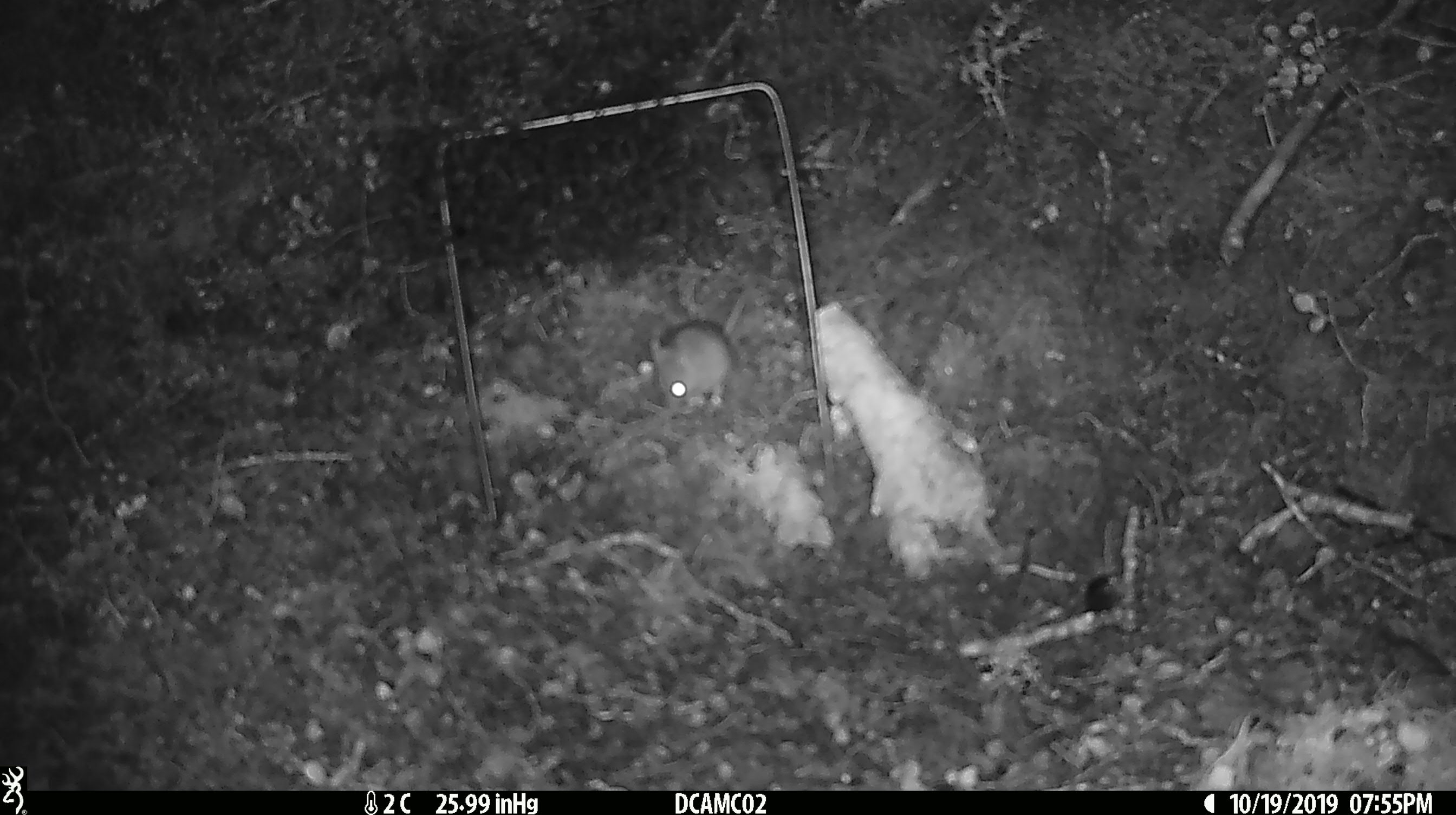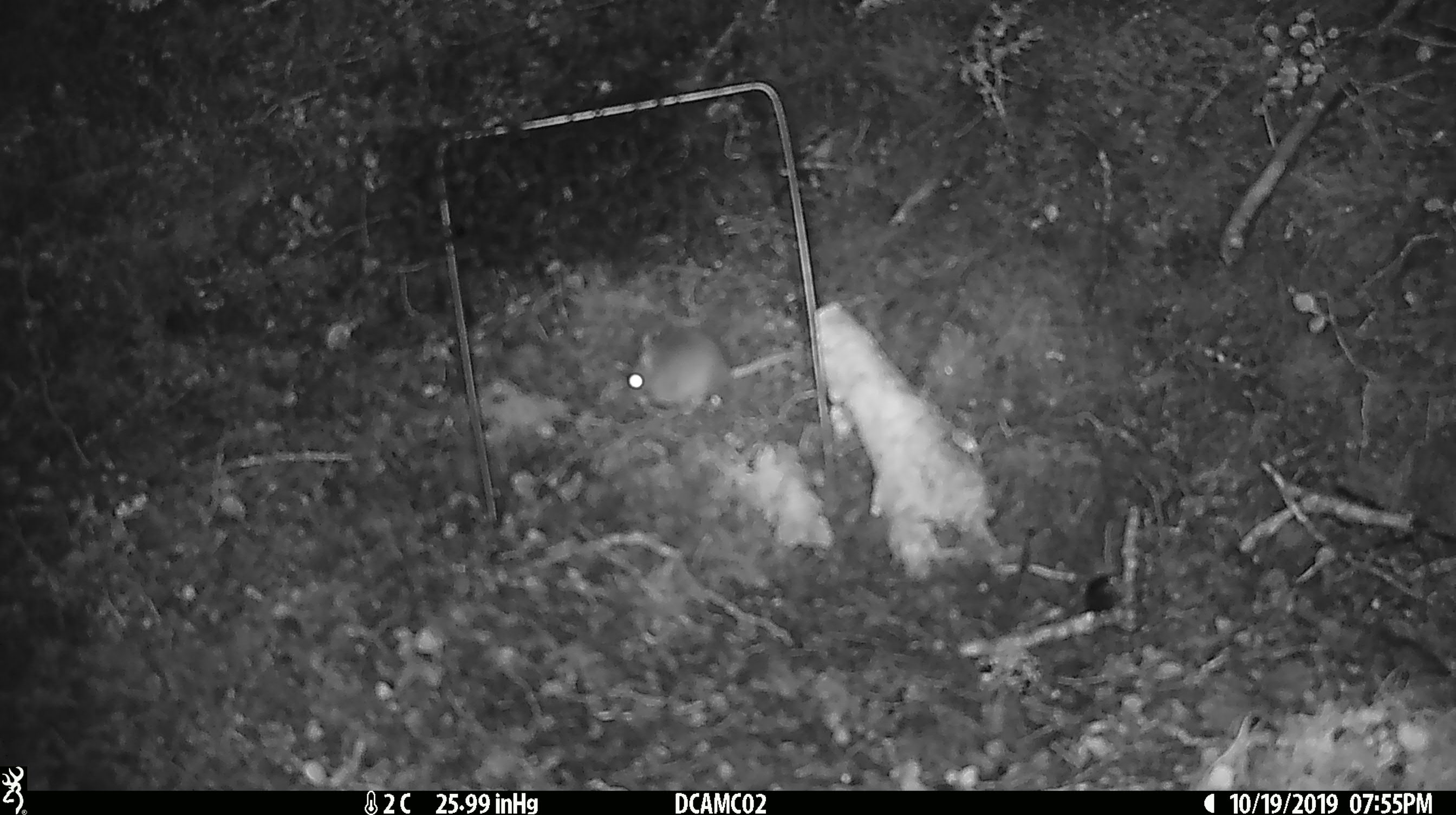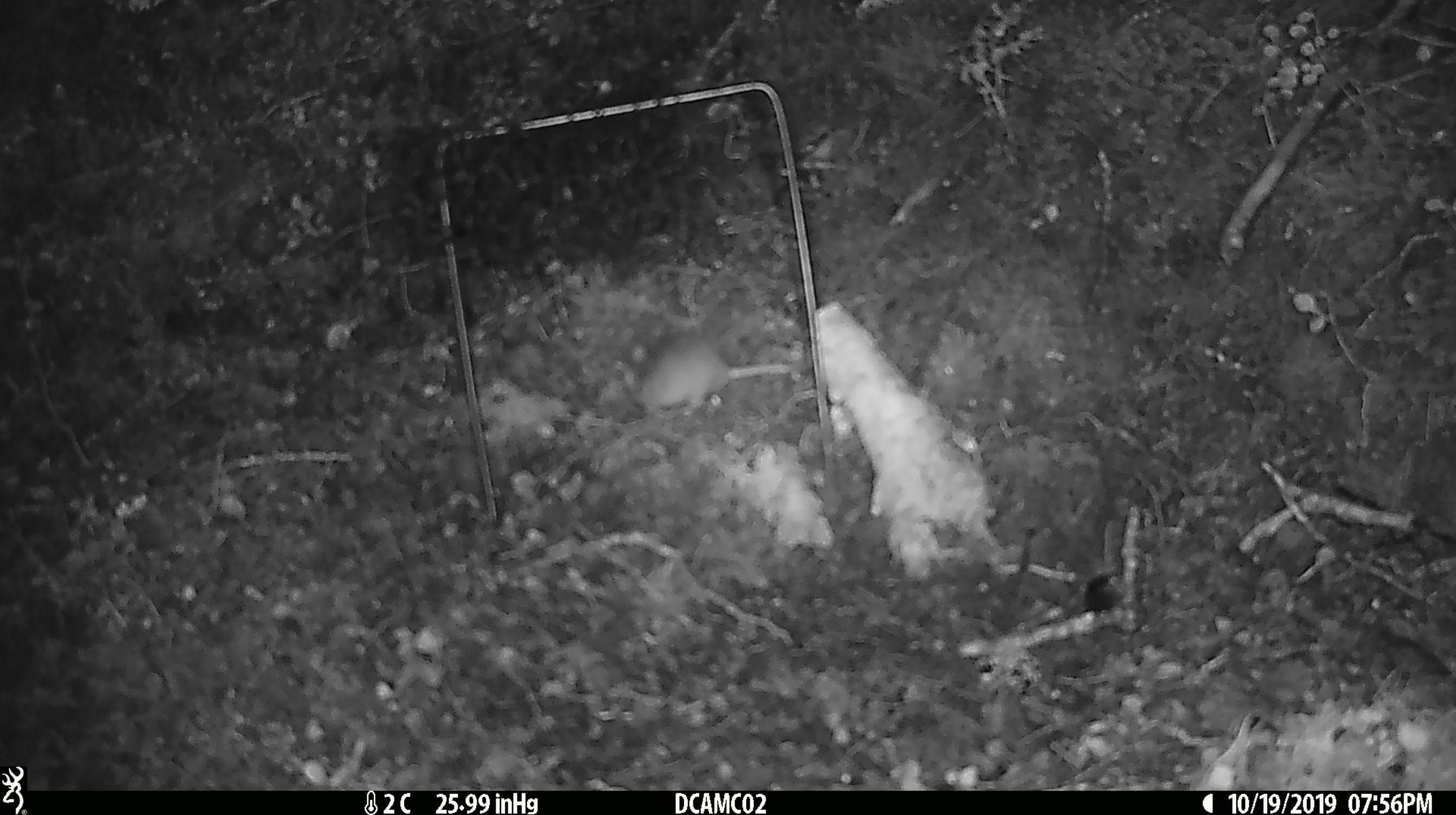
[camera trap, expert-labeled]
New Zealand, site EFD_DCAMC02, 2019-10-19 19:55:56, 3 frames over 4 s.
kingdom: Animalia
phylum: Chordata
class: Mammalia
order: Rodentia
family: Muridae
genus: Mus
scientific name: Mus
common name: mouse